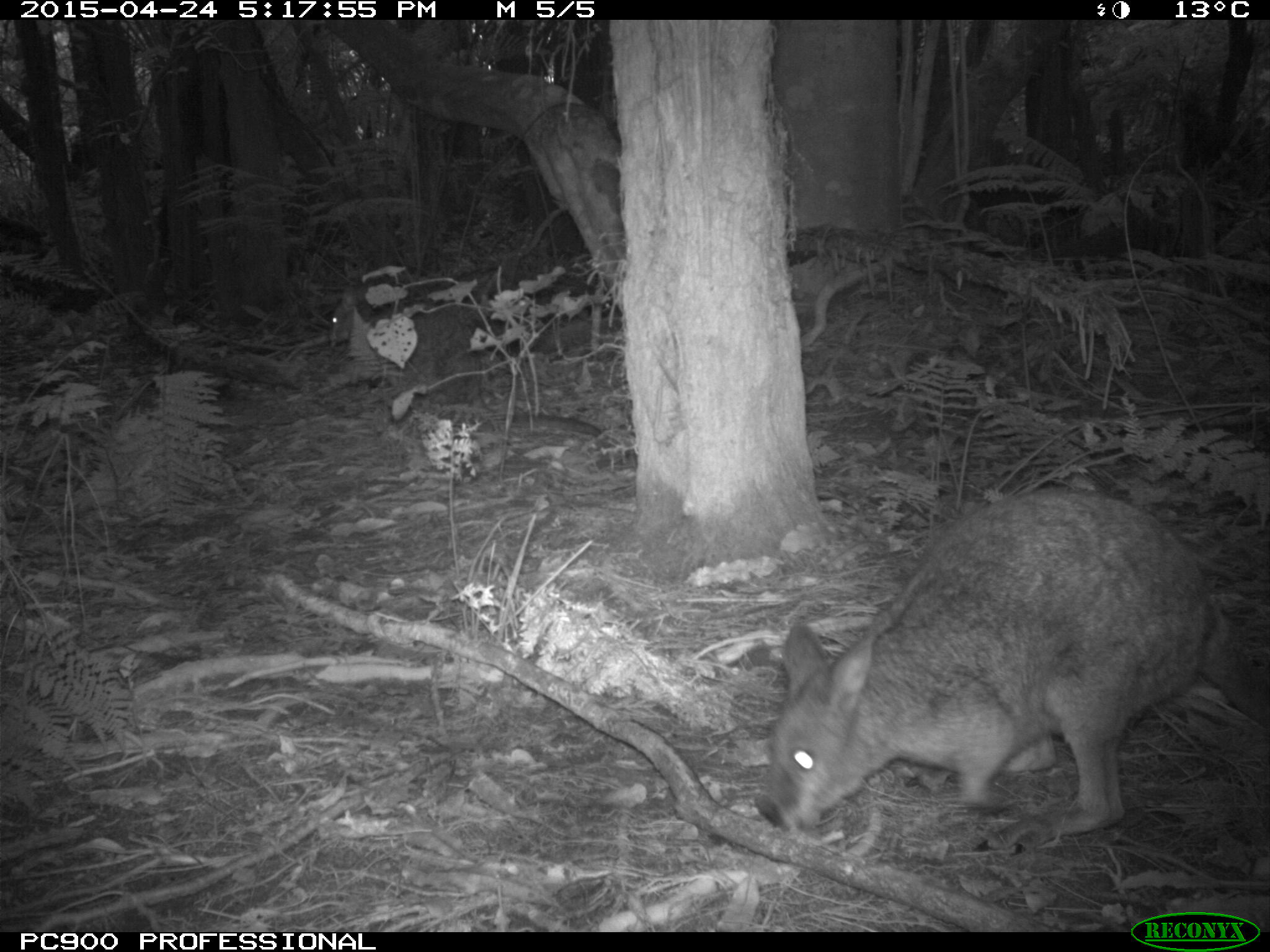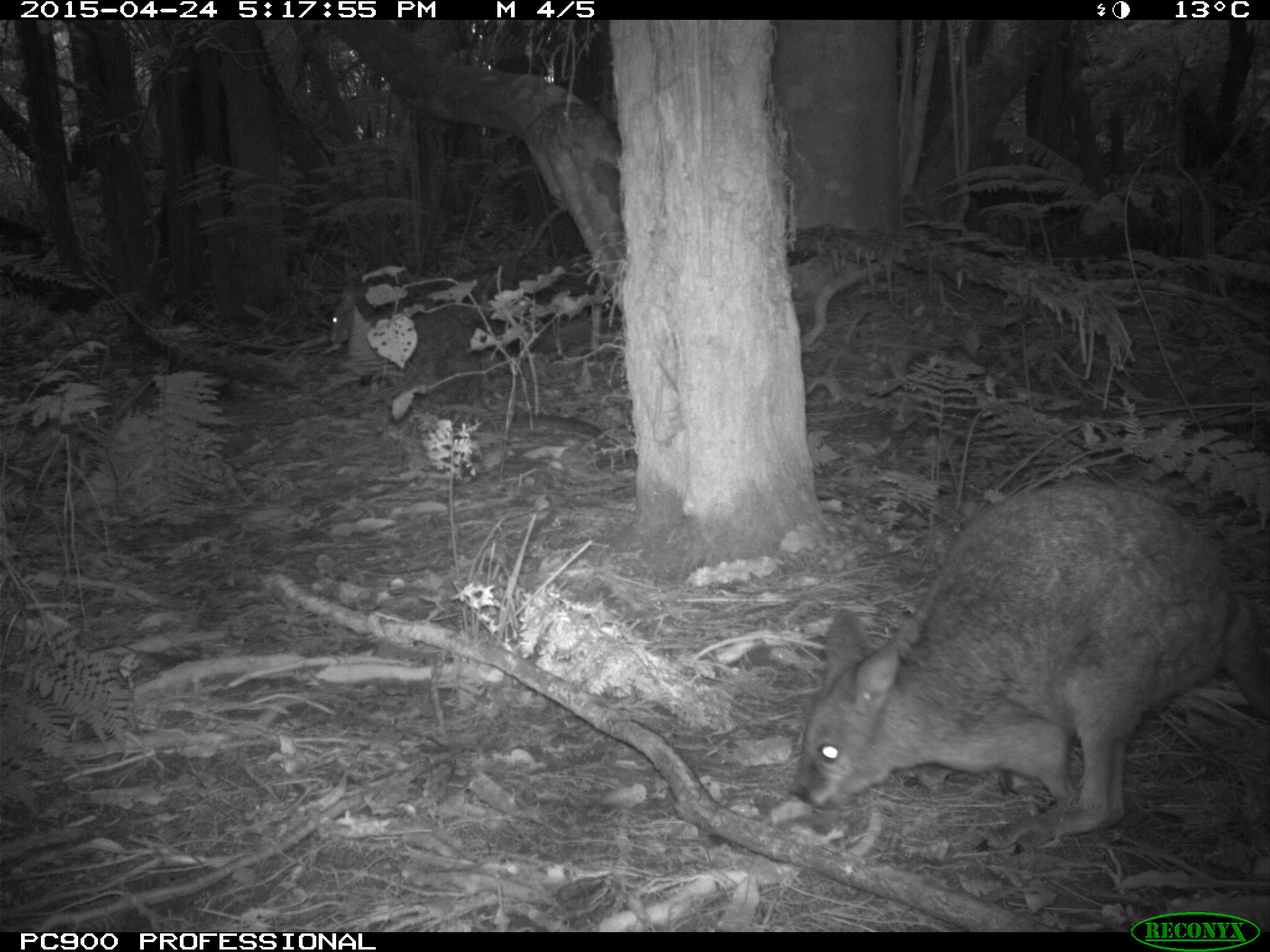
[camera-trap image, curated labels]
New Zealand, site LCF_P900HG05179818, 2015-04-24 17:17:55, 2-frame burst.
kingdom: Animalia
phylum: Chordata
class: Mammalia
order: Diprotodontia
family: Macropodidae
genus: Notamacropus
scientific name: Notamacropus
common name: wallaby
Wallaby (Notamacropus).